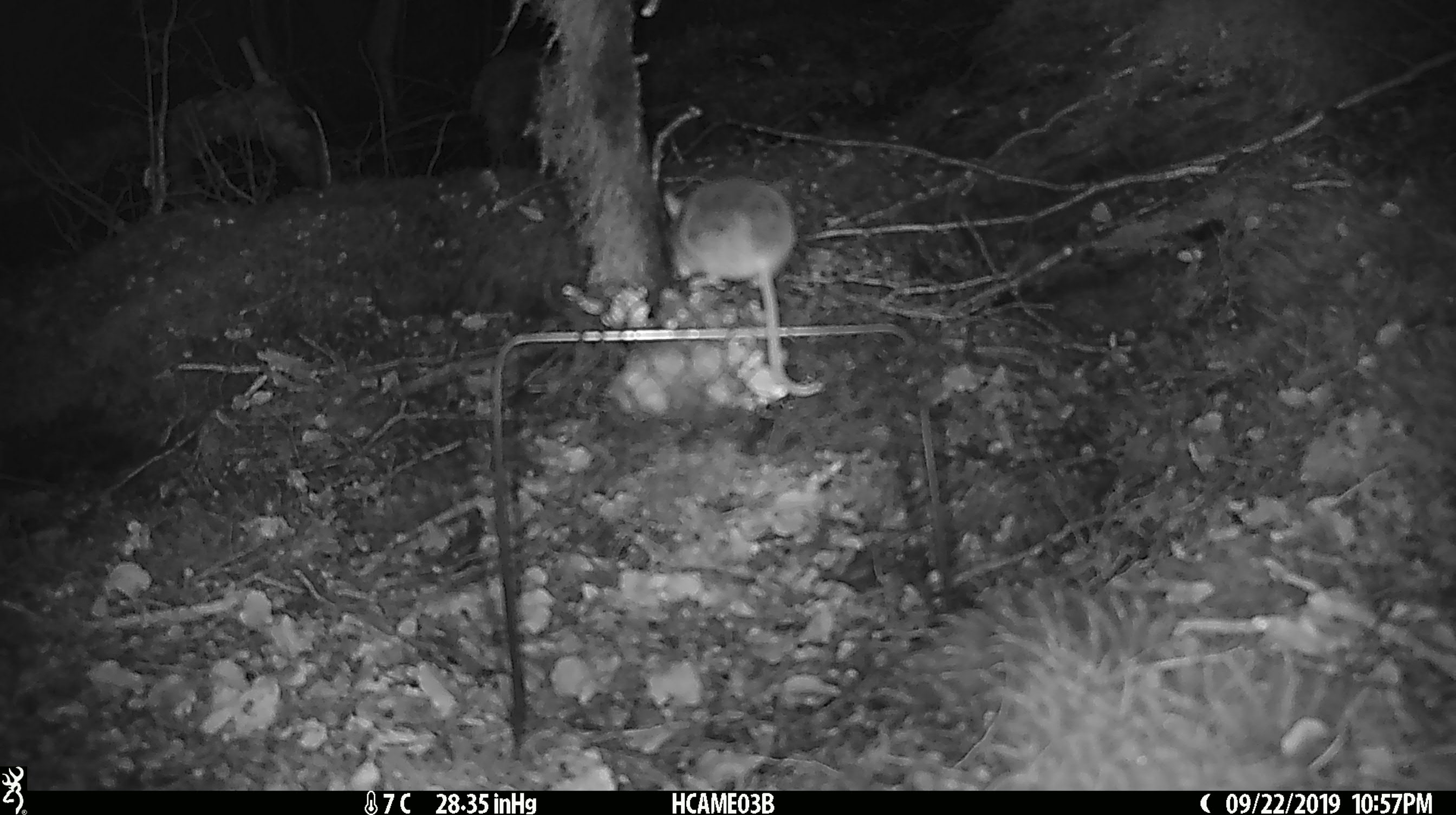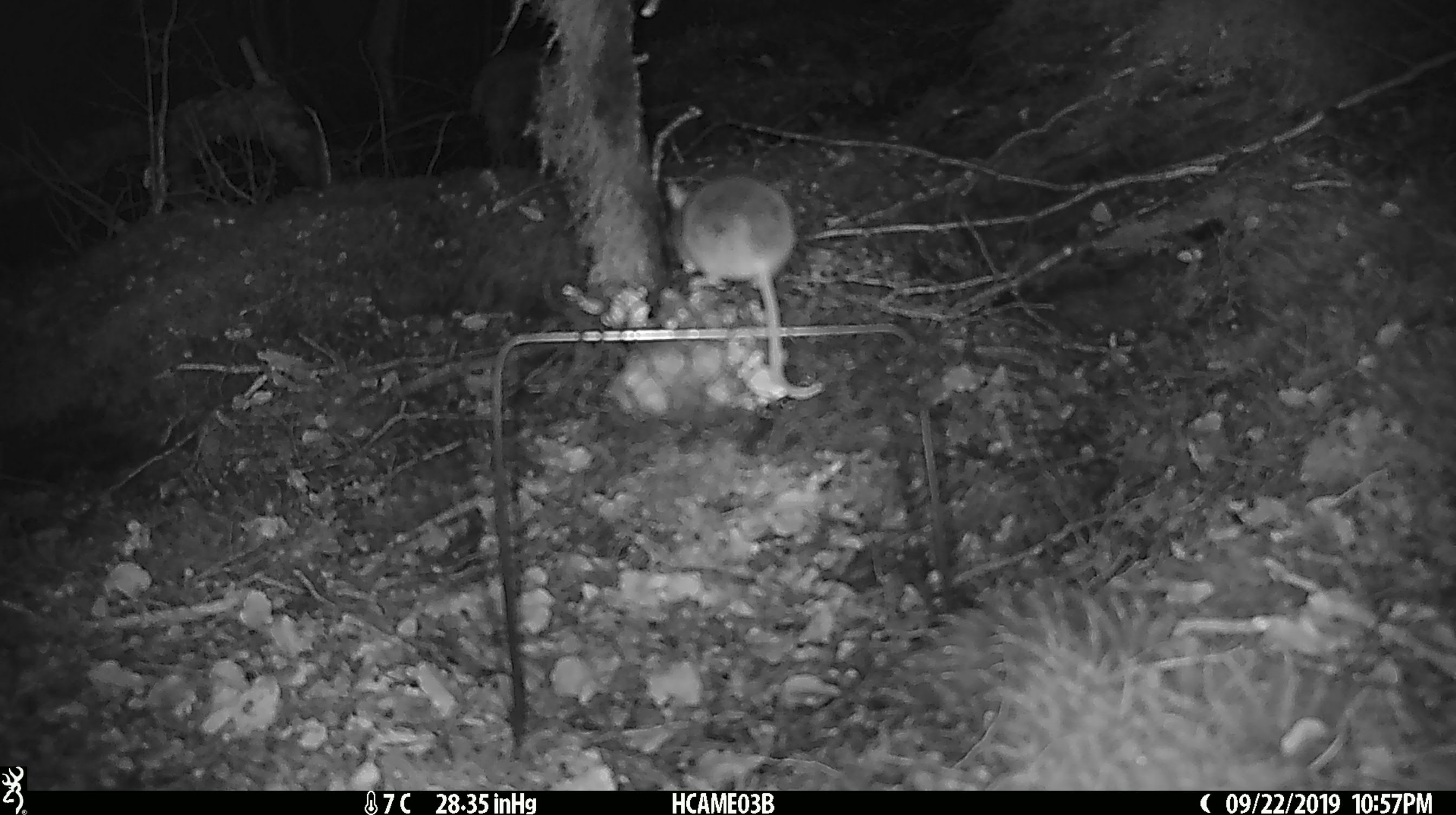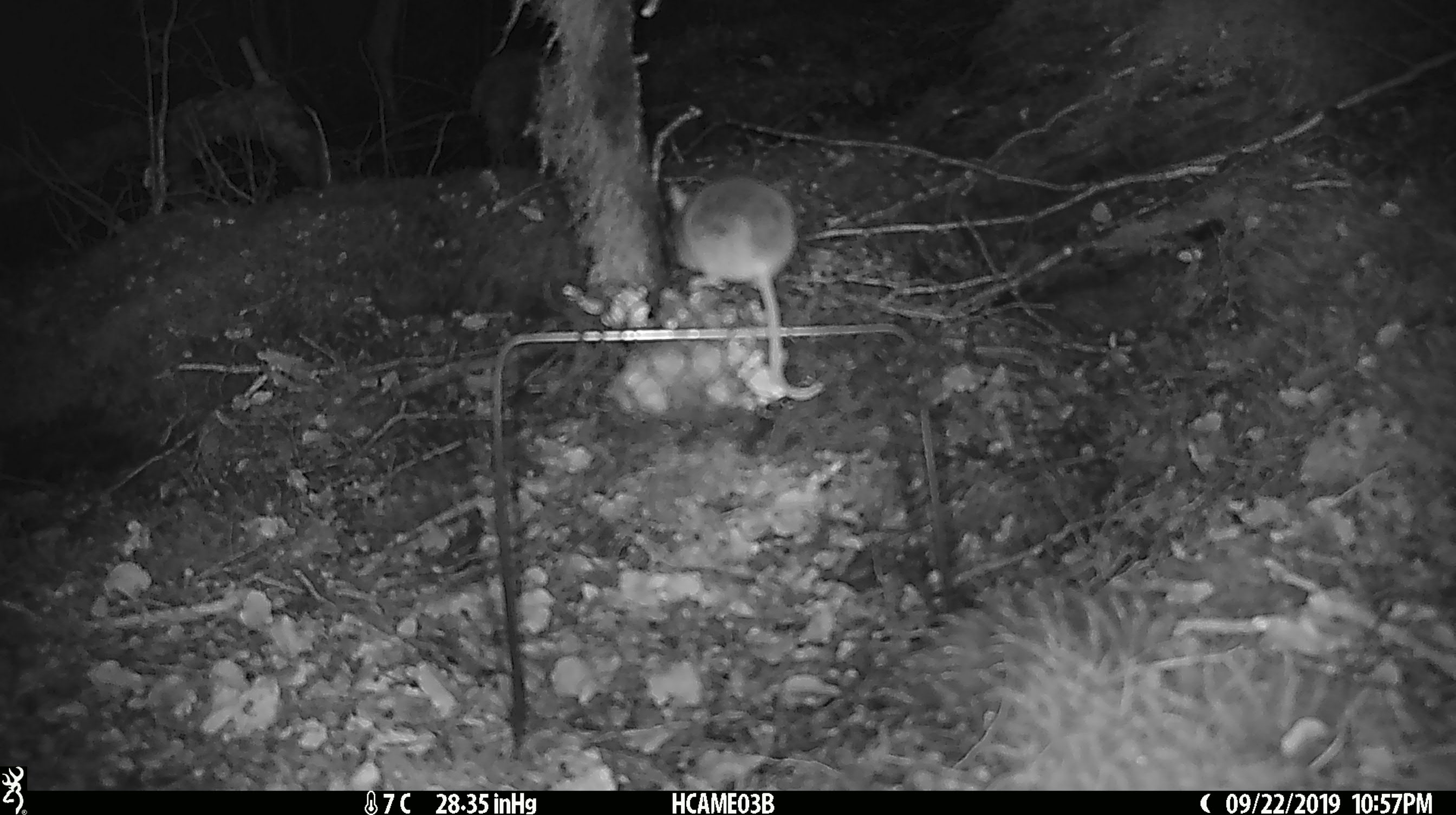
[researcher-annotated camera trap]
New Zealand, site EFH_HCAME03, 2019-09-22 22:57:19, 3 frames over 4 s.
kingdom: Animalia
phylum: Chordata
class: Mammalia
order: Rodentia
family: Muridae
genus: Mus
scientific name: Mus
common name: mouse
Mouse (Mus).